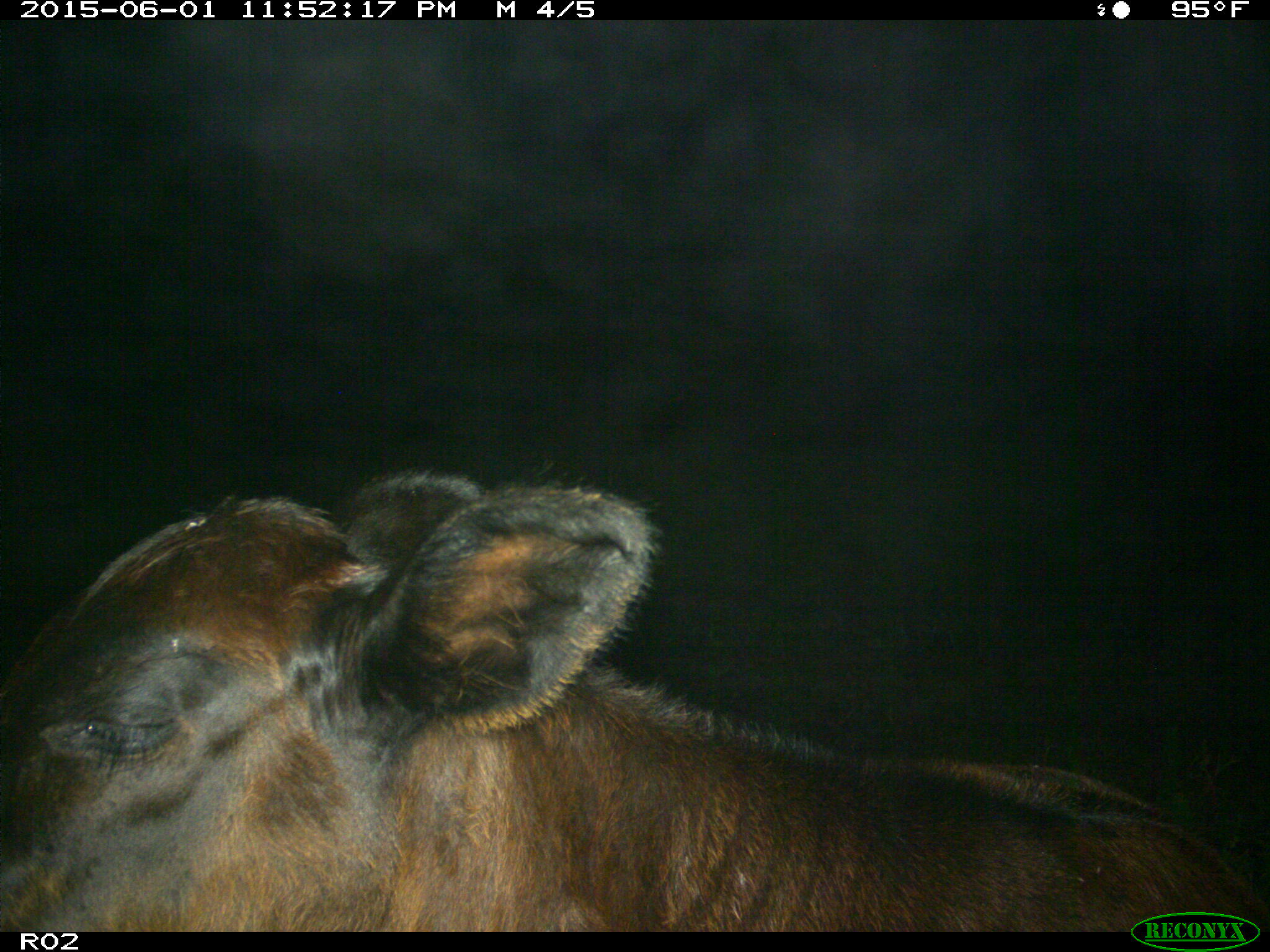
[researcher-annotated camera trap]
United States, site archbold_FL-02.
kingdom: Animalia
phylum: Chordata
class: Mammalia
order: Artiodactyla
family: Bovidae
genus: Bos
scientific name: Bos taurus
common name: domestic cow